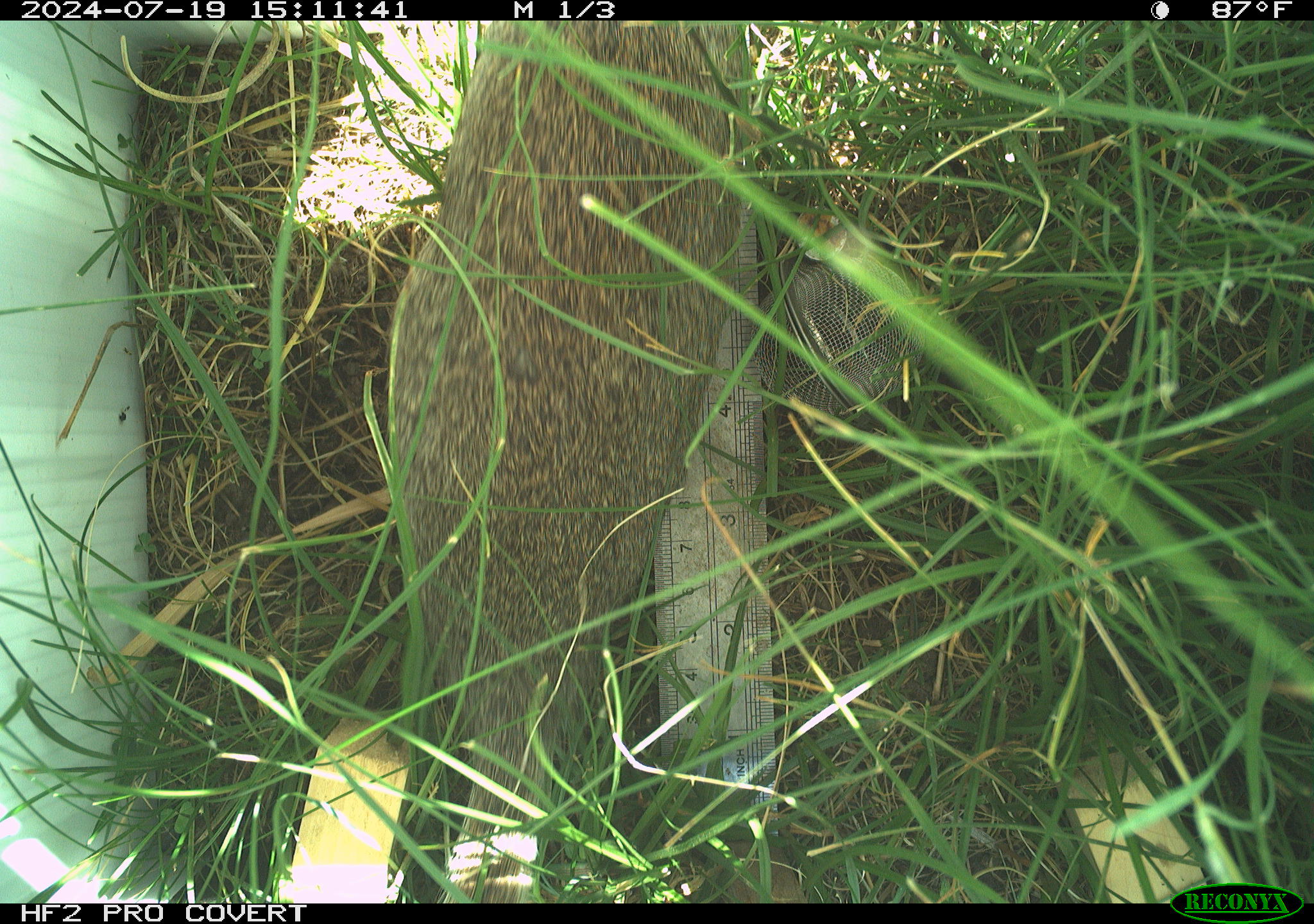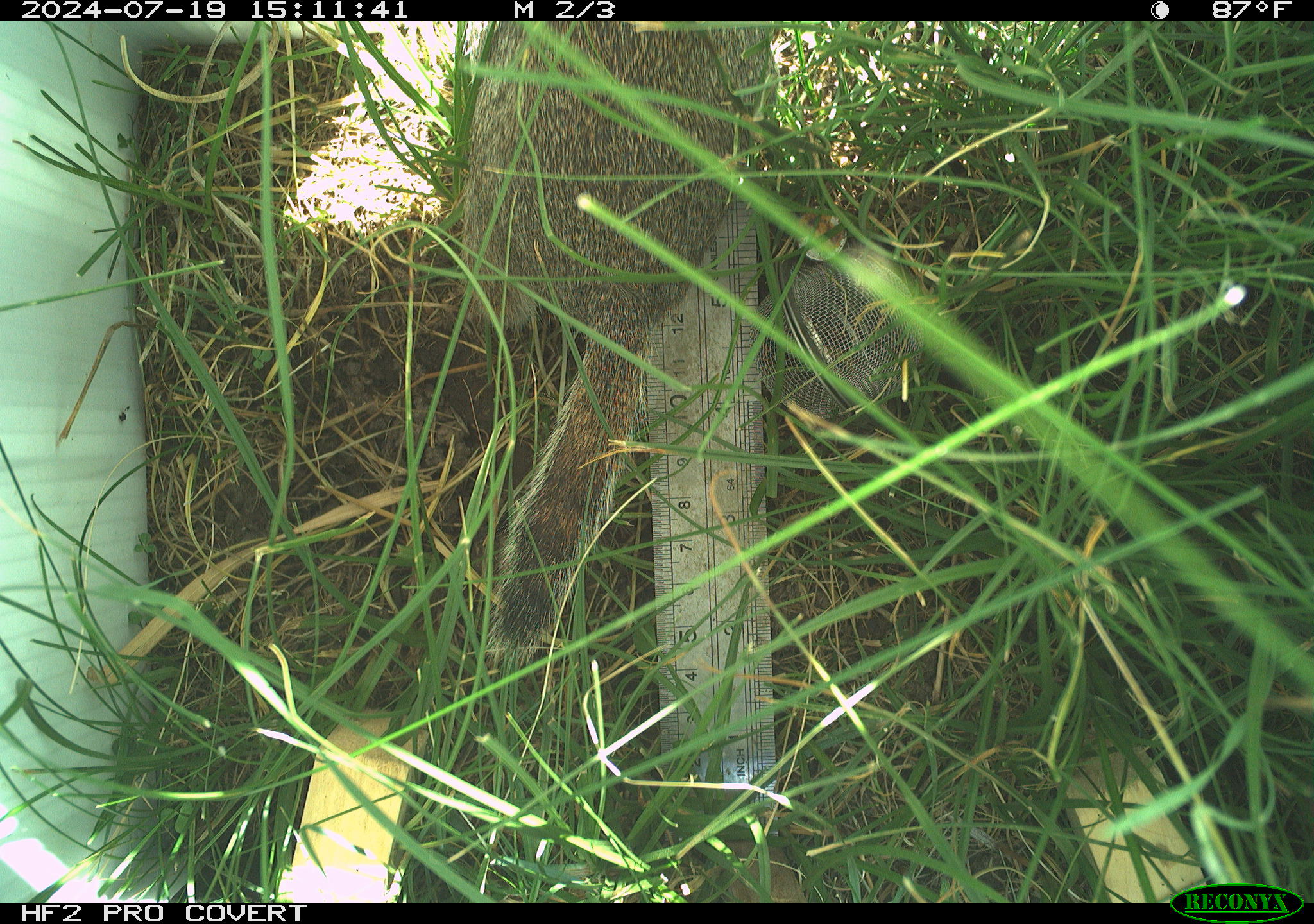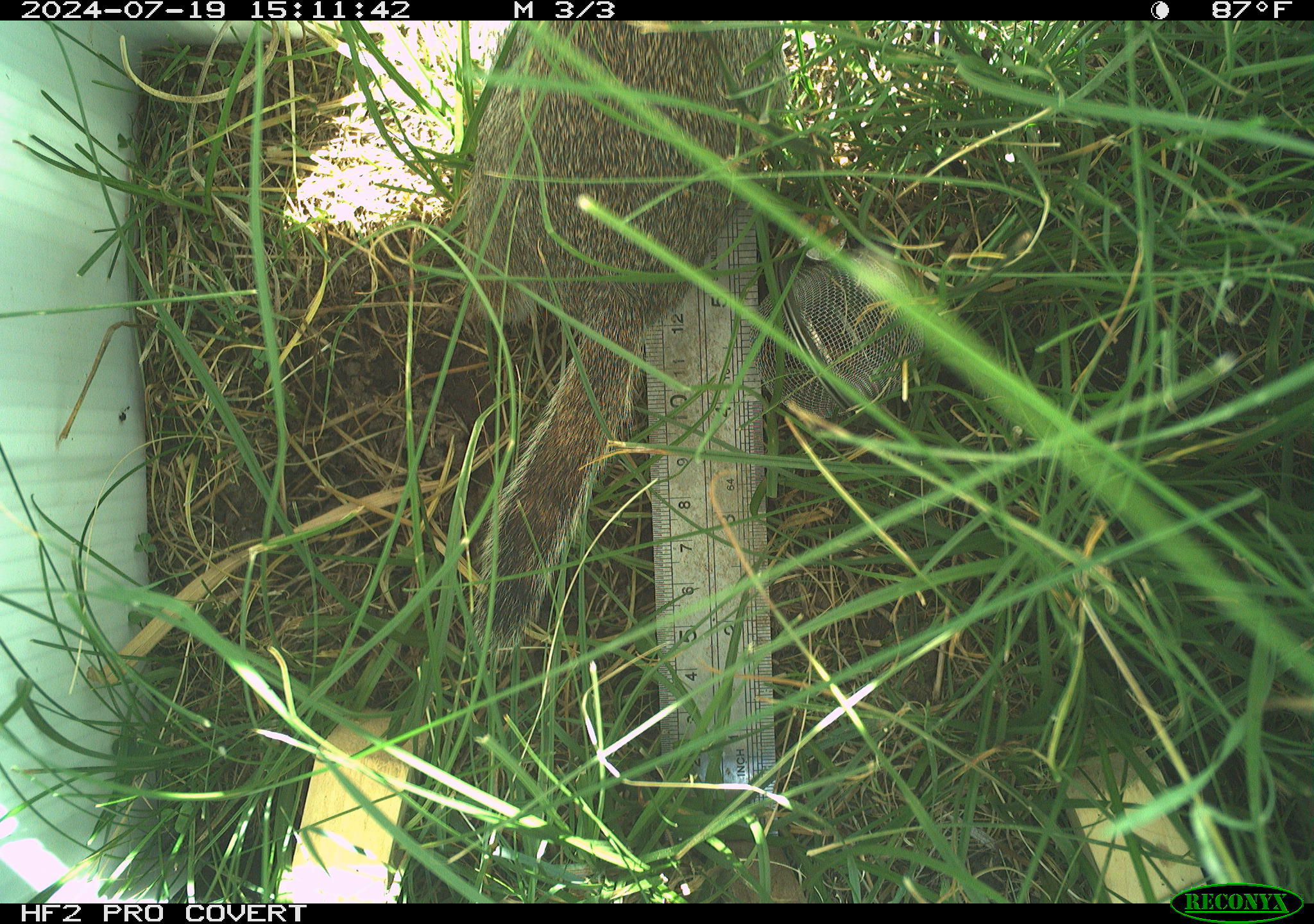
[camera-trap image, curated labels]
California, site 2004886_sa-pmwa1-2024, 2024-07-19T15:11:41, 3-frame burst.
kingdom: Animalia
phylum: Chordata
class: Mammalia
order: Rodentia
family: Sciuridae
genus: Urocitellus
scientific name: Urocitellus beldingi beldingi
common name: belding's ground squirrel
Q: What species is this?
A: Belding's ground squirrel (Urocitellus beldingi beldingi).